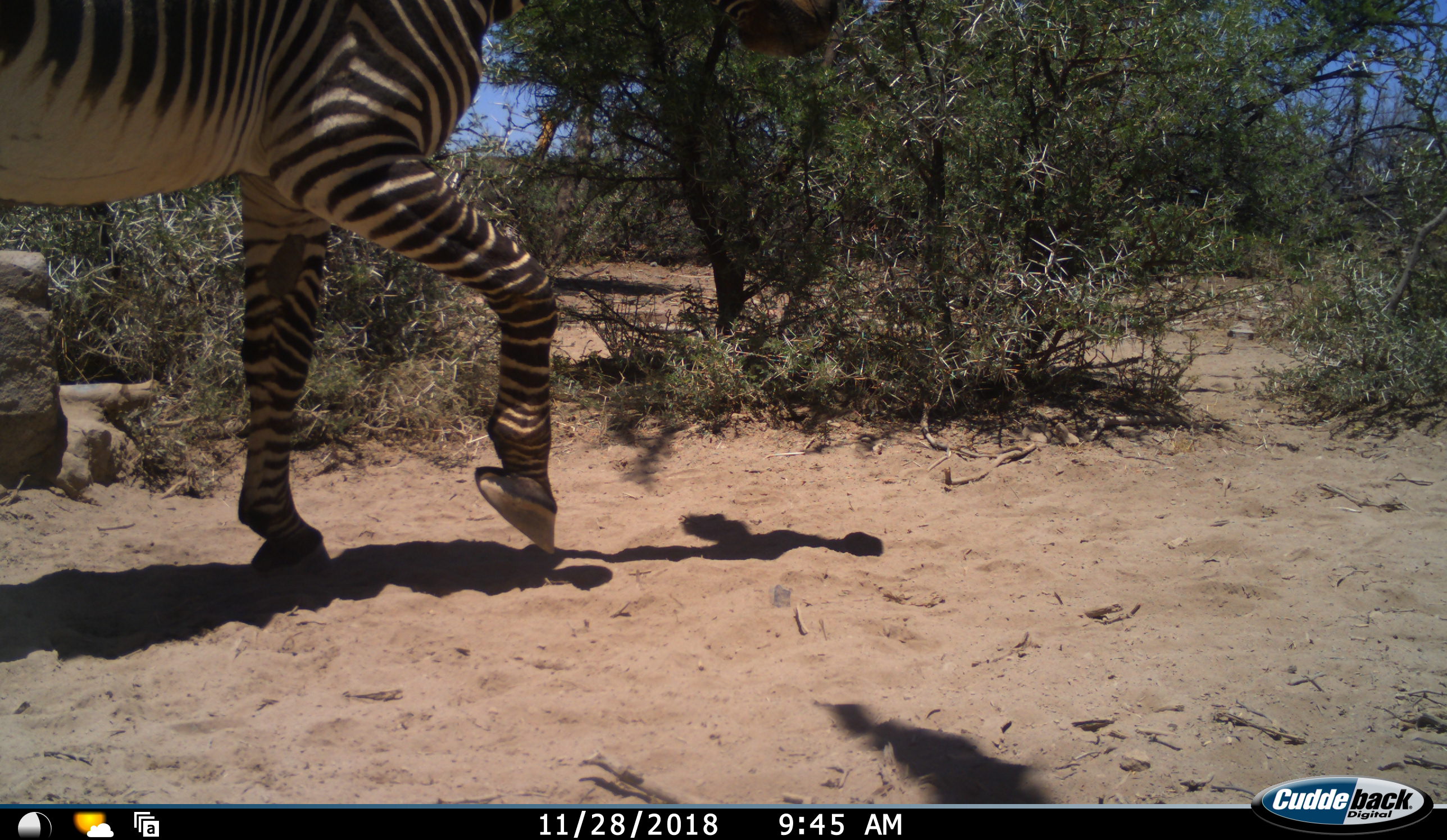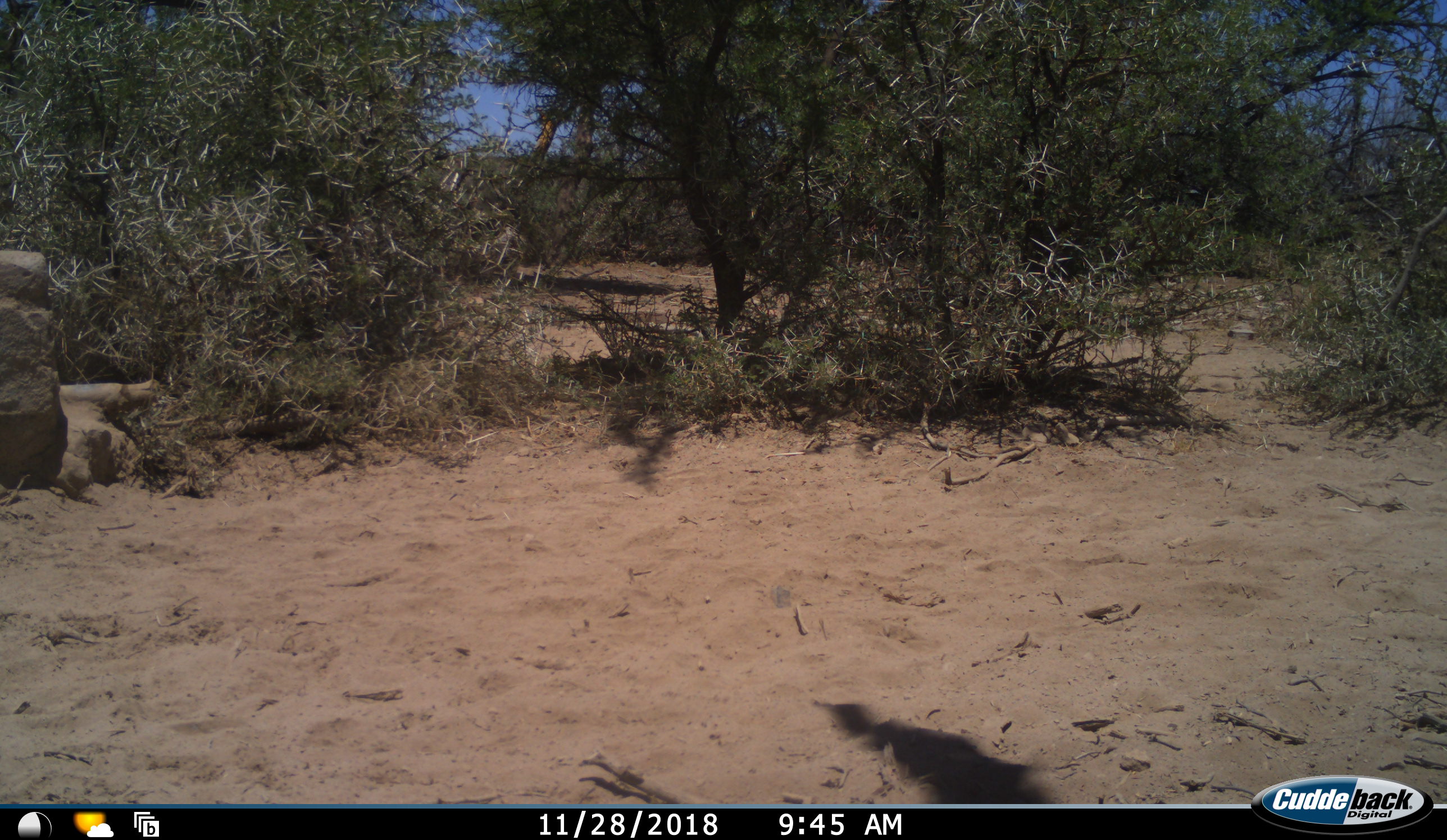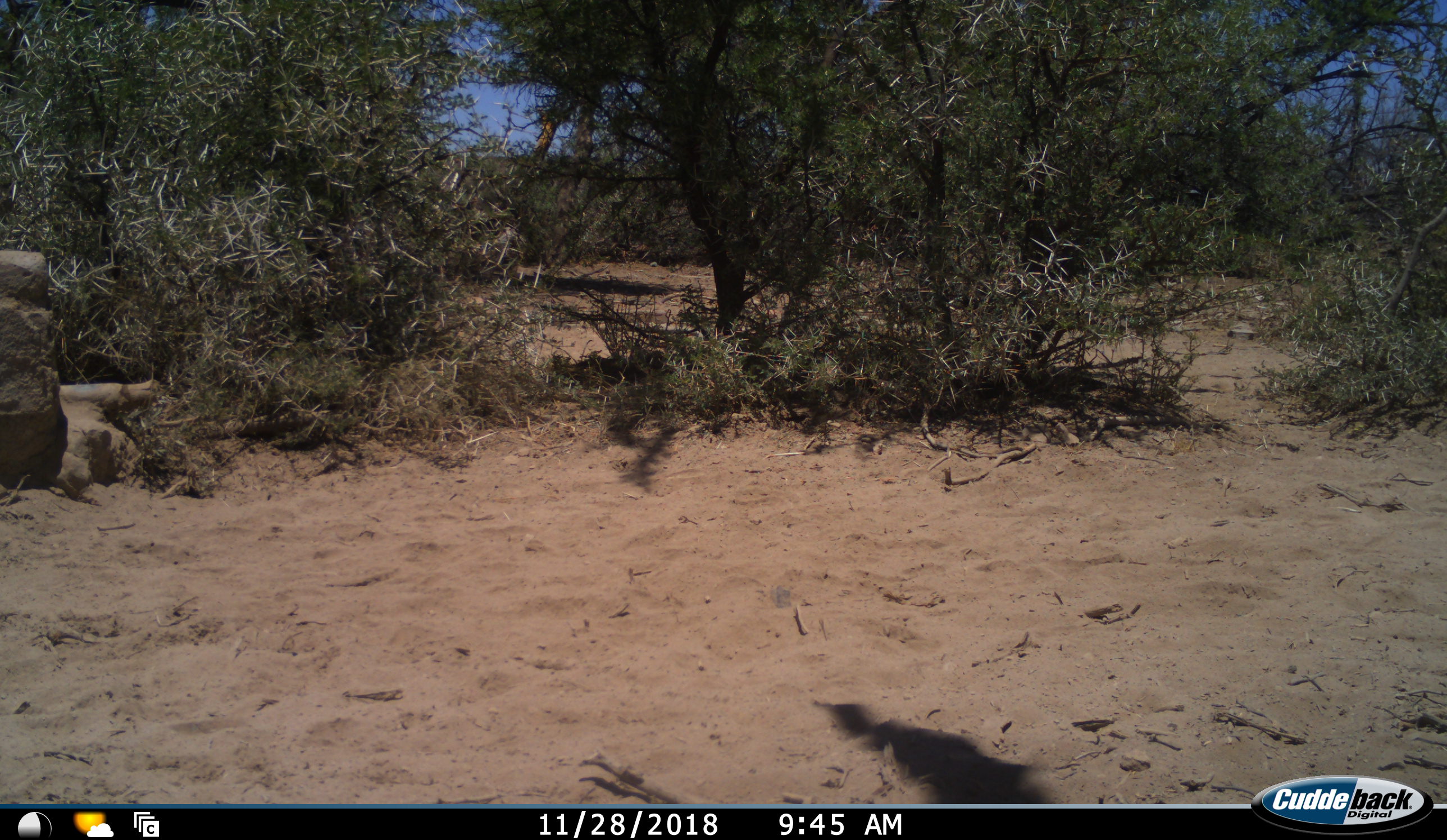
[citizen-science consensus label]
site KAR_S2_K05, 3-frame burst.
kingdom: Animalia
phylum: Chordata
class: Mammalia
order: Perissodactyla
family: Equidae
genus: Equus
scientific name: Equus zebra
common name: mountain zebra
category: zebramountain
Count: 1.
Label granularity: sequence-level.